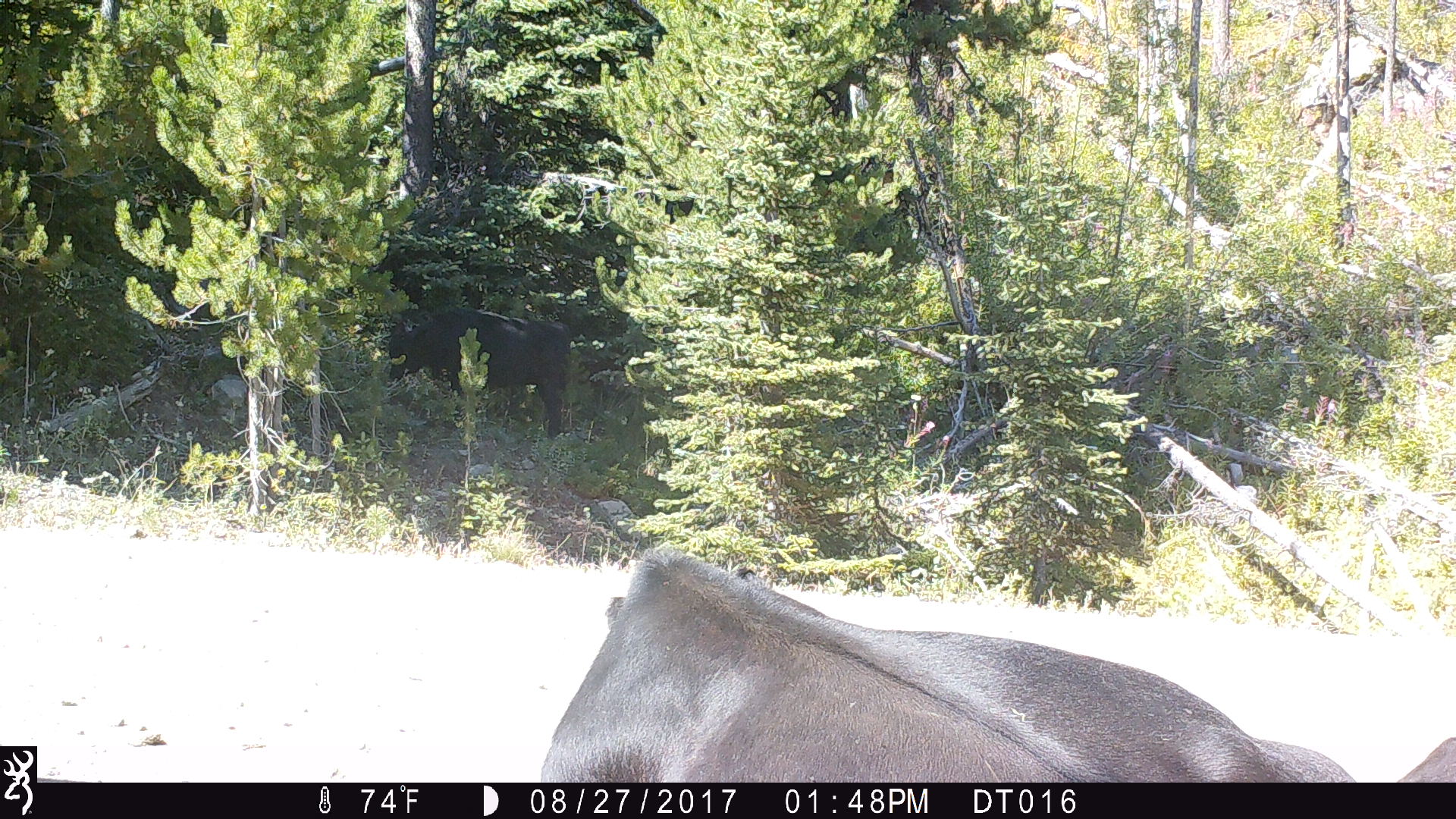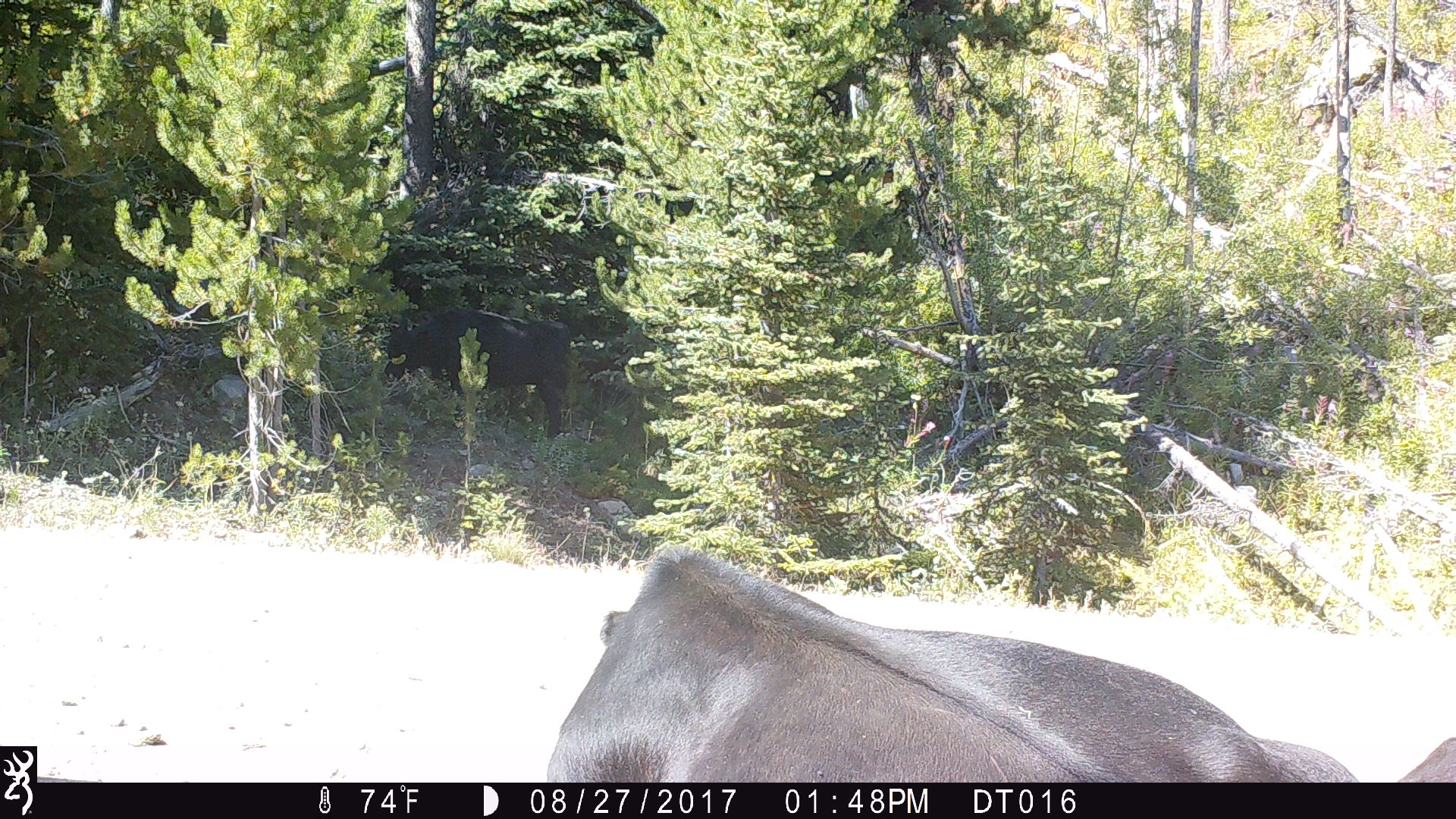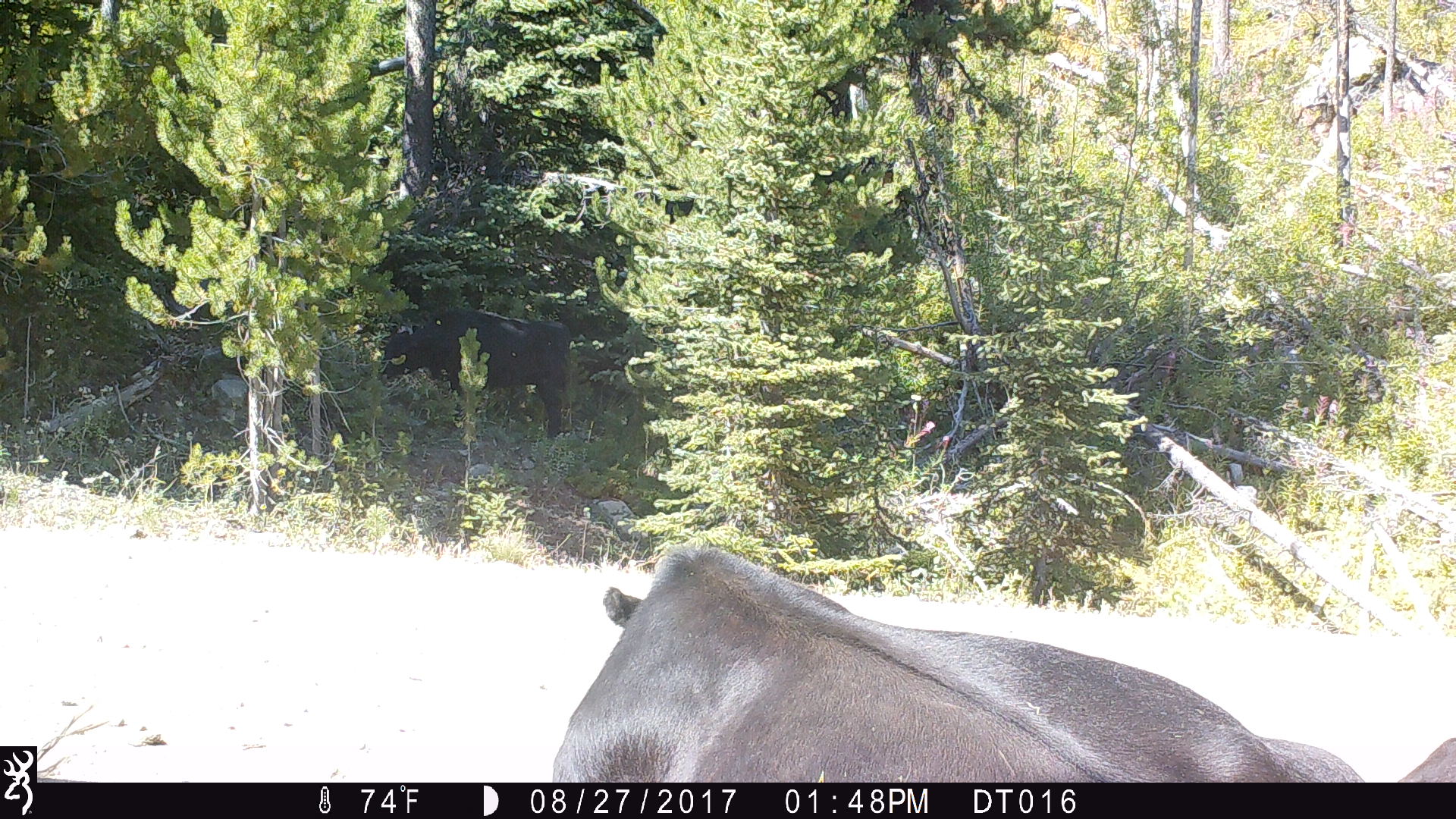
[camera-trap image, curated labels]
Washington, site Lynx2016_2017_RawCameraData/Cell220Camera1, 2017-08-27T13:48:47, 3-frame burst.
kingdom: Animalia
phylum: Chordata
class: Mammalia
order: Artiodactyla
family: Bovidae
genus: Bos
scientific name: Bos taurus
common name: domestic cattle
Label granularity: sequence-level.